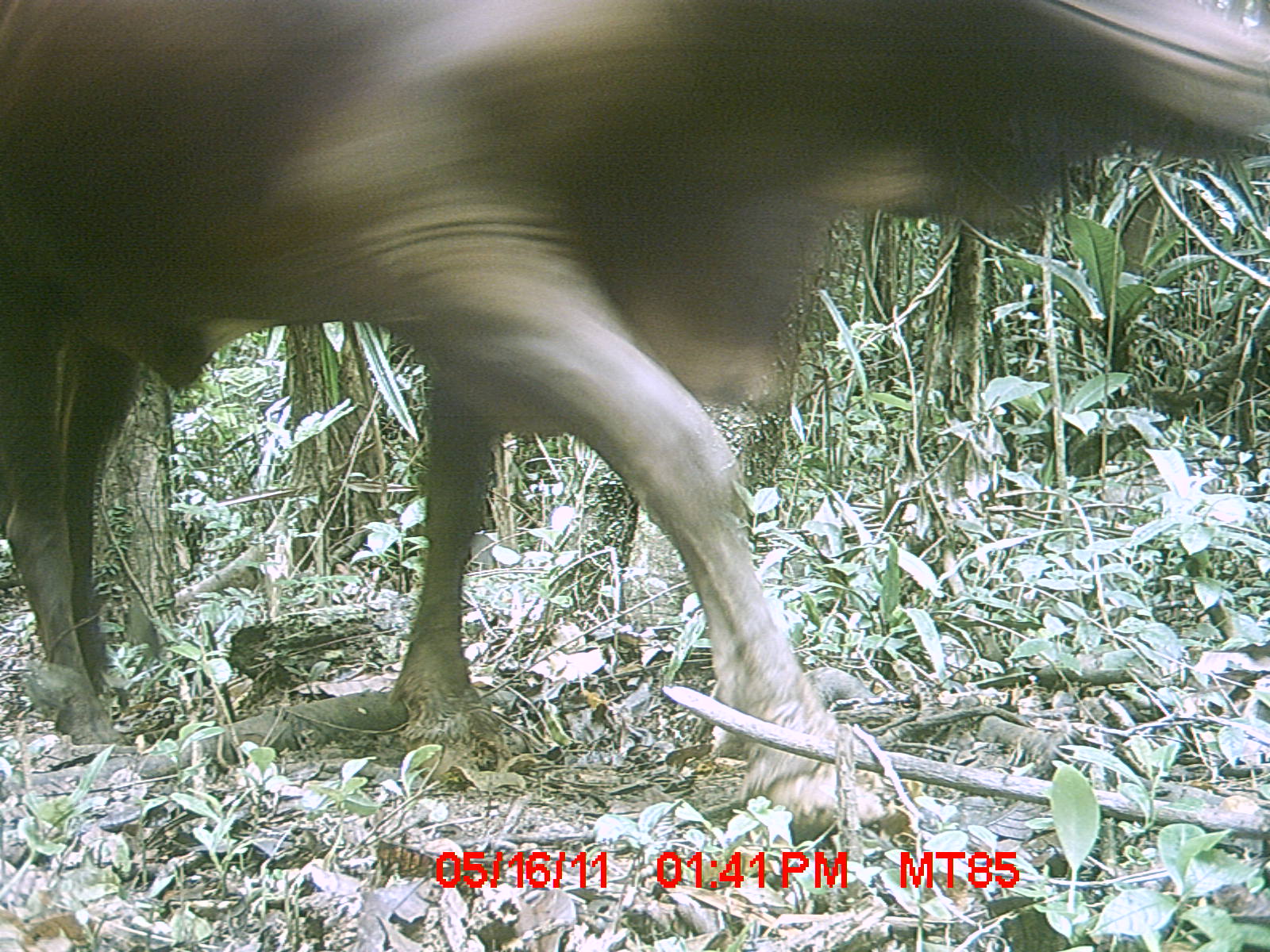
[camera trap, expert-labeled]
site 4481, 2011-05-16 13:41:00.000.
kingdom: Animalia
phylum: Chordata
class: Mammalia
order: Artiodactyla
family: Bovidae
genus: Bos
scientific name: Bos taurus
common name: domestic cattle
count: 3